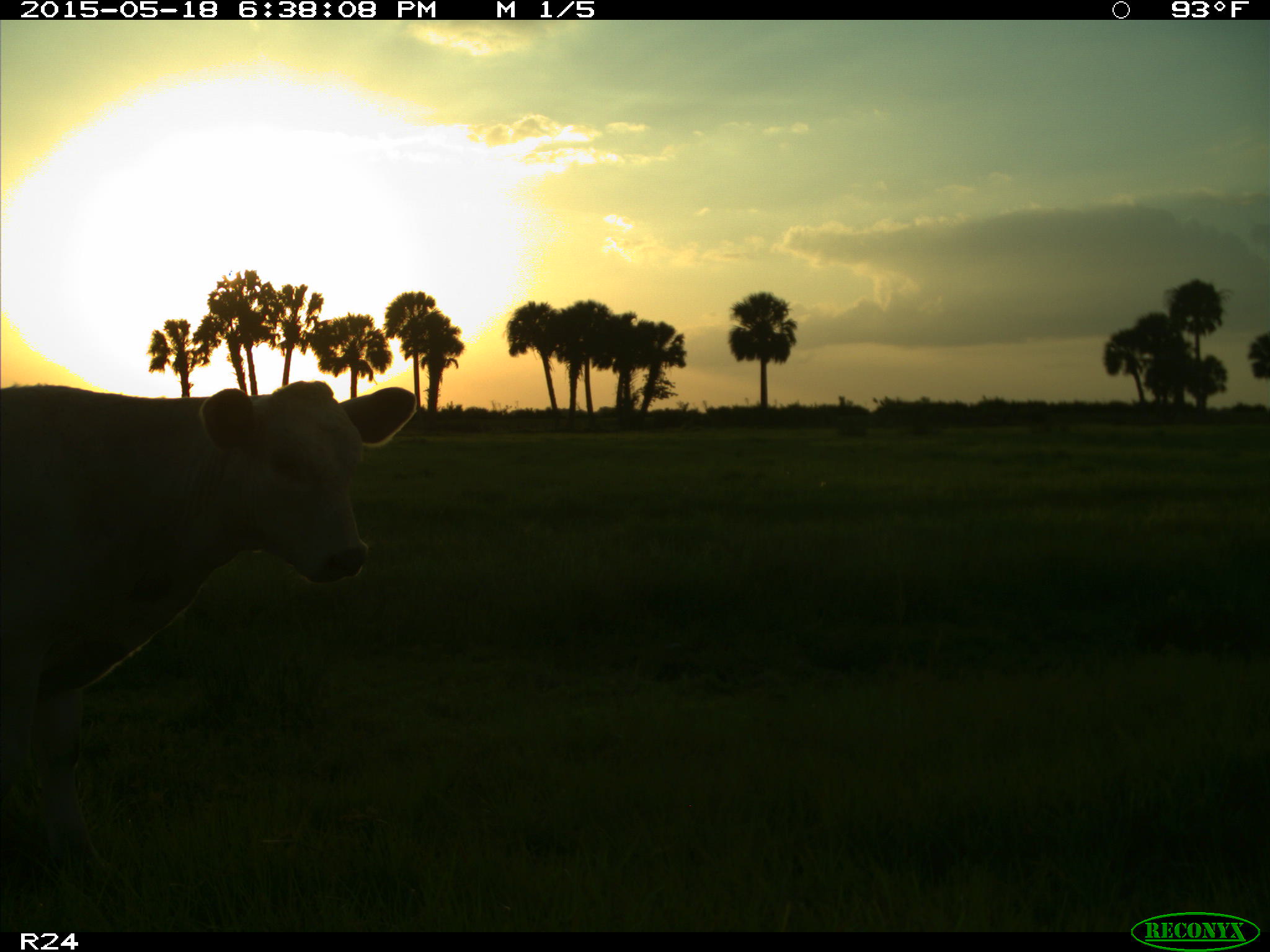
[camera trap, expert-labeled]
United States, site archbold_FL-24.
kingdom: Animalia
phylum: Chordata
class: Mammalia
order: Artiodactyla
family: Bovidae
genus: Bos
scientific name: Bos taurus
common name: domestic cow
Bos taurus (domestic cow).